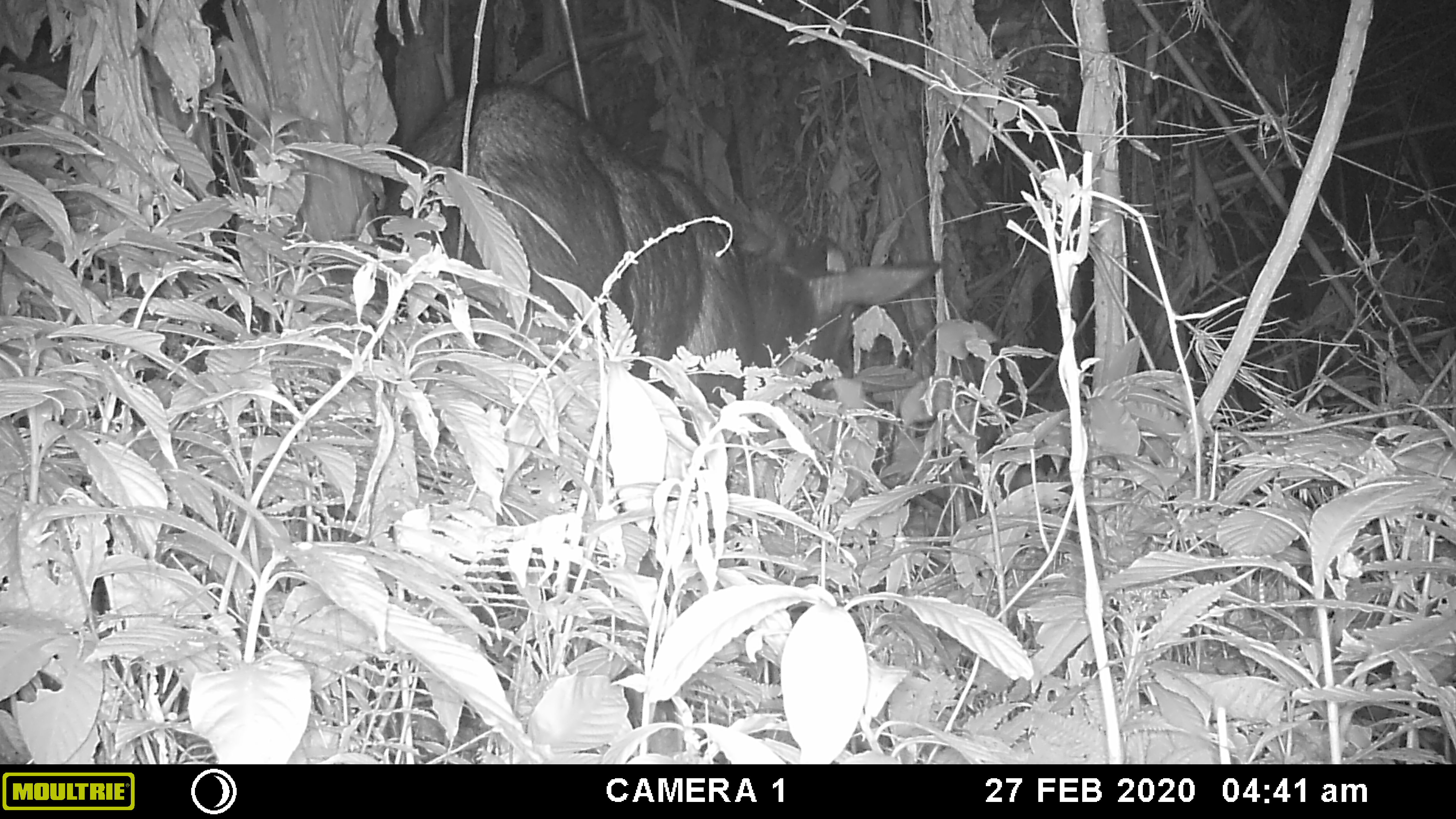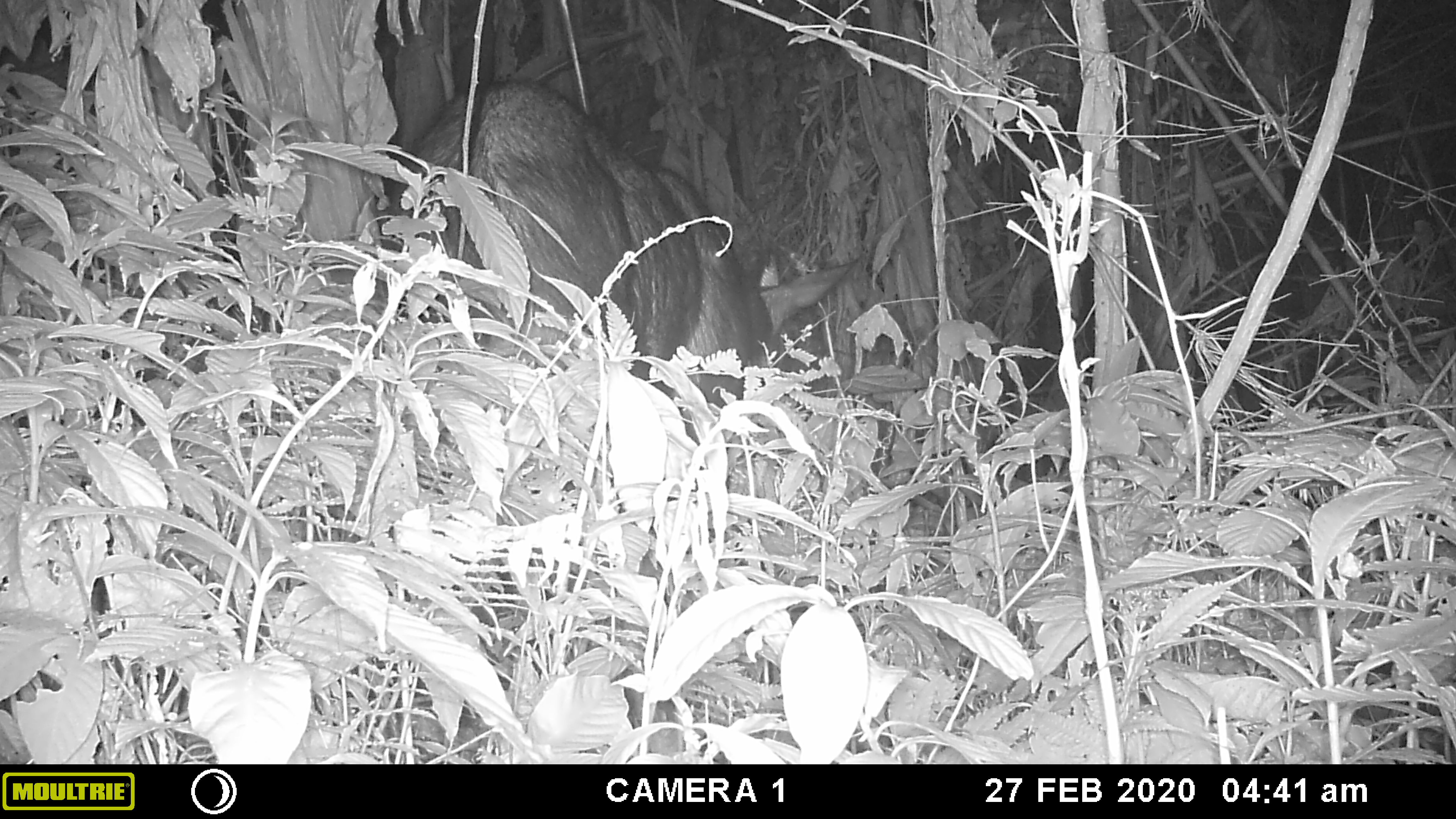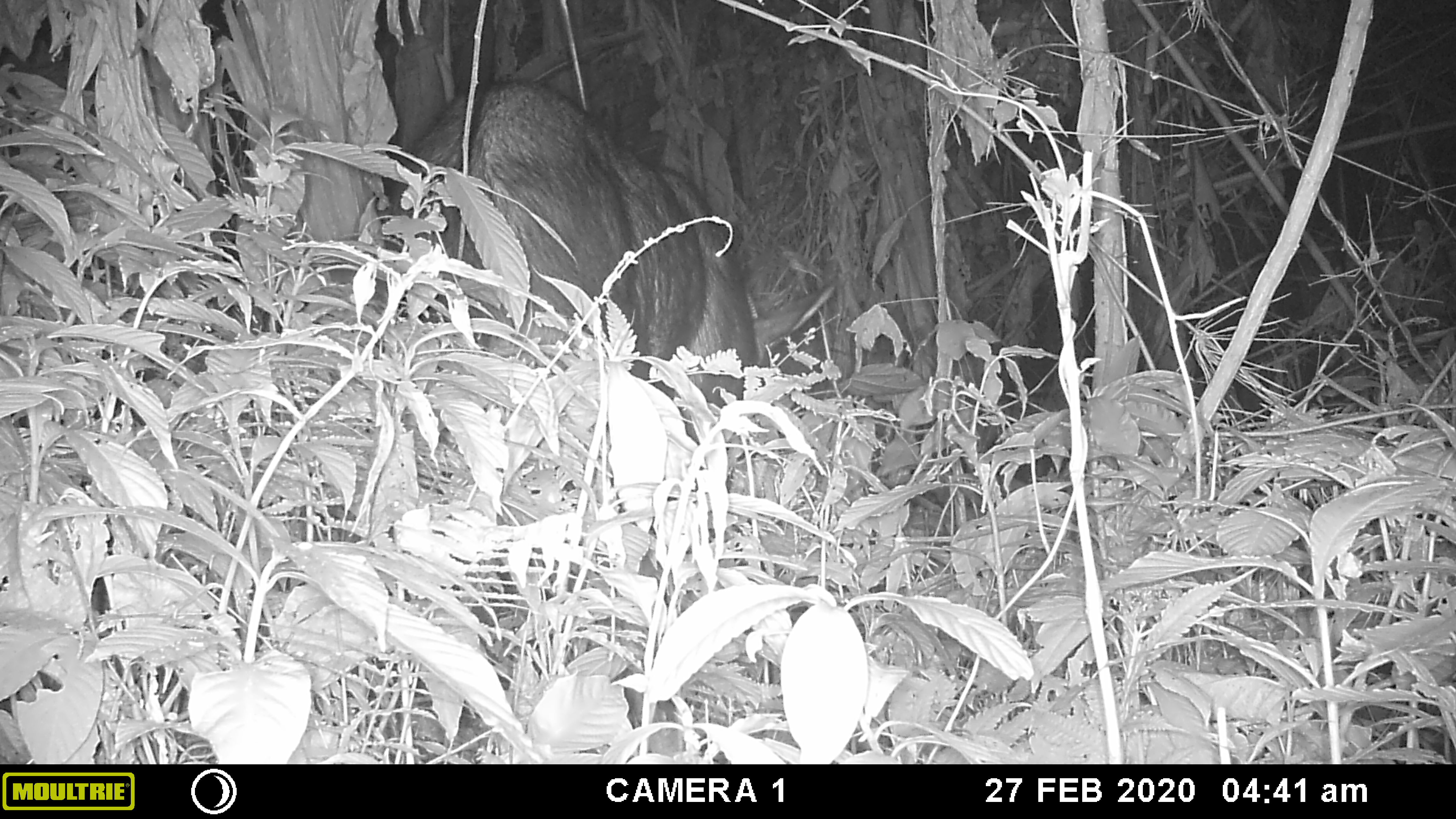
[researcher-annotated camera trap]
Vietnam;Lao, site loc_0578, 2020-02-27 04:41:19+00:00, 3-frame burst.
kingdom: Animalia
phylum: Chordata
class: Mammalia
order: Artiodactyla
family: Bovidae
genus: Capricornis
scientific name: Capricornis sumatraensis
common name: chinese serow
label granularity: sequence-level